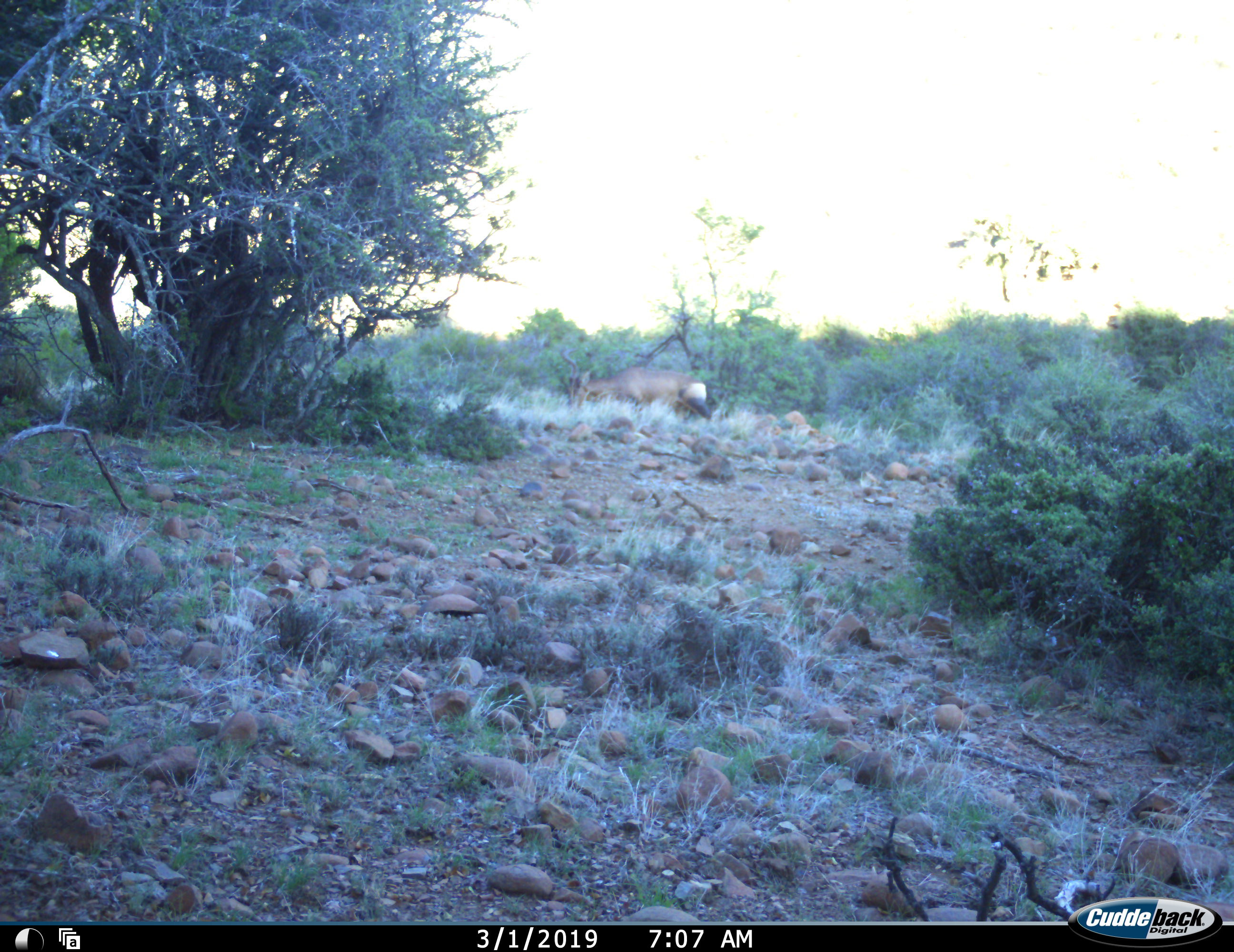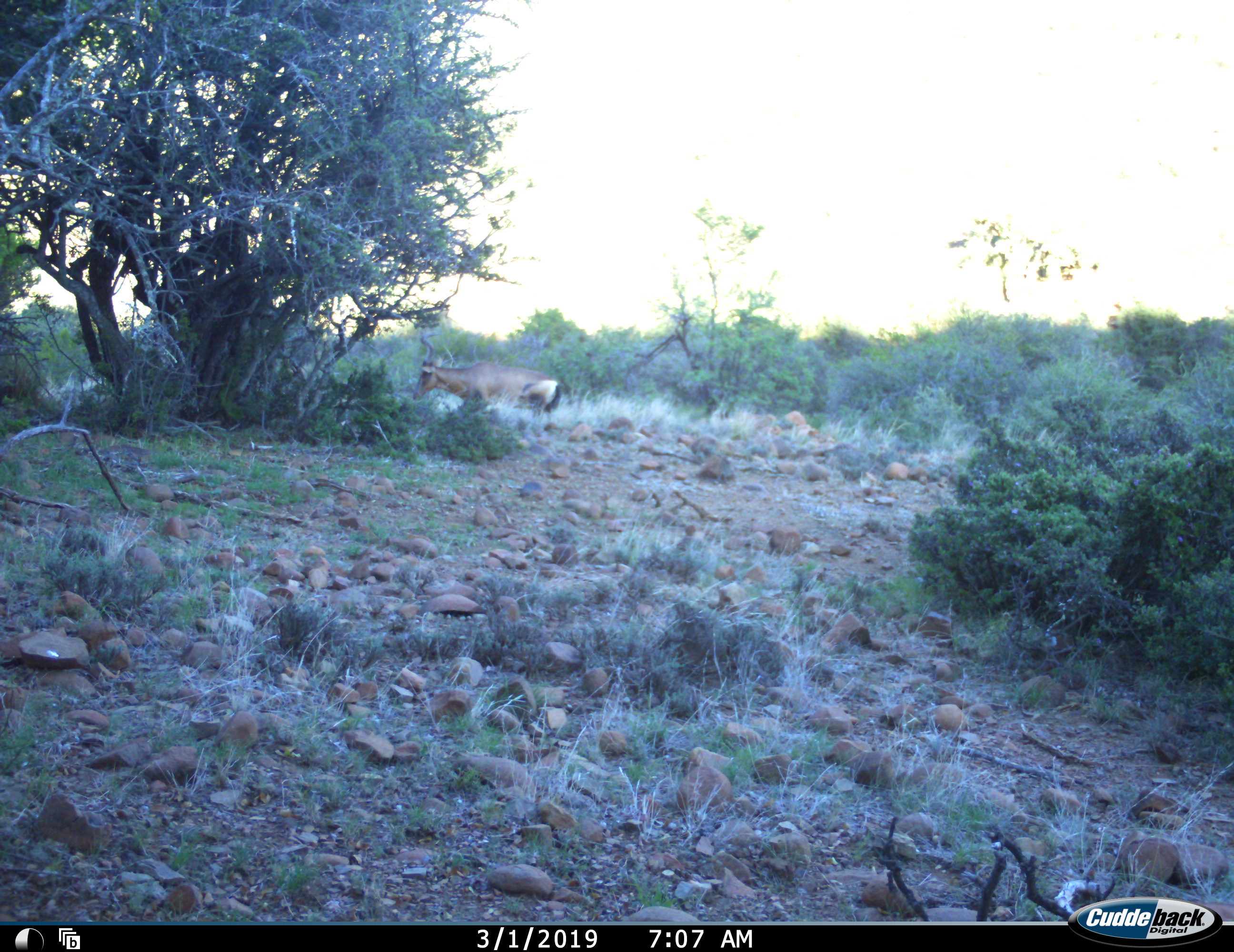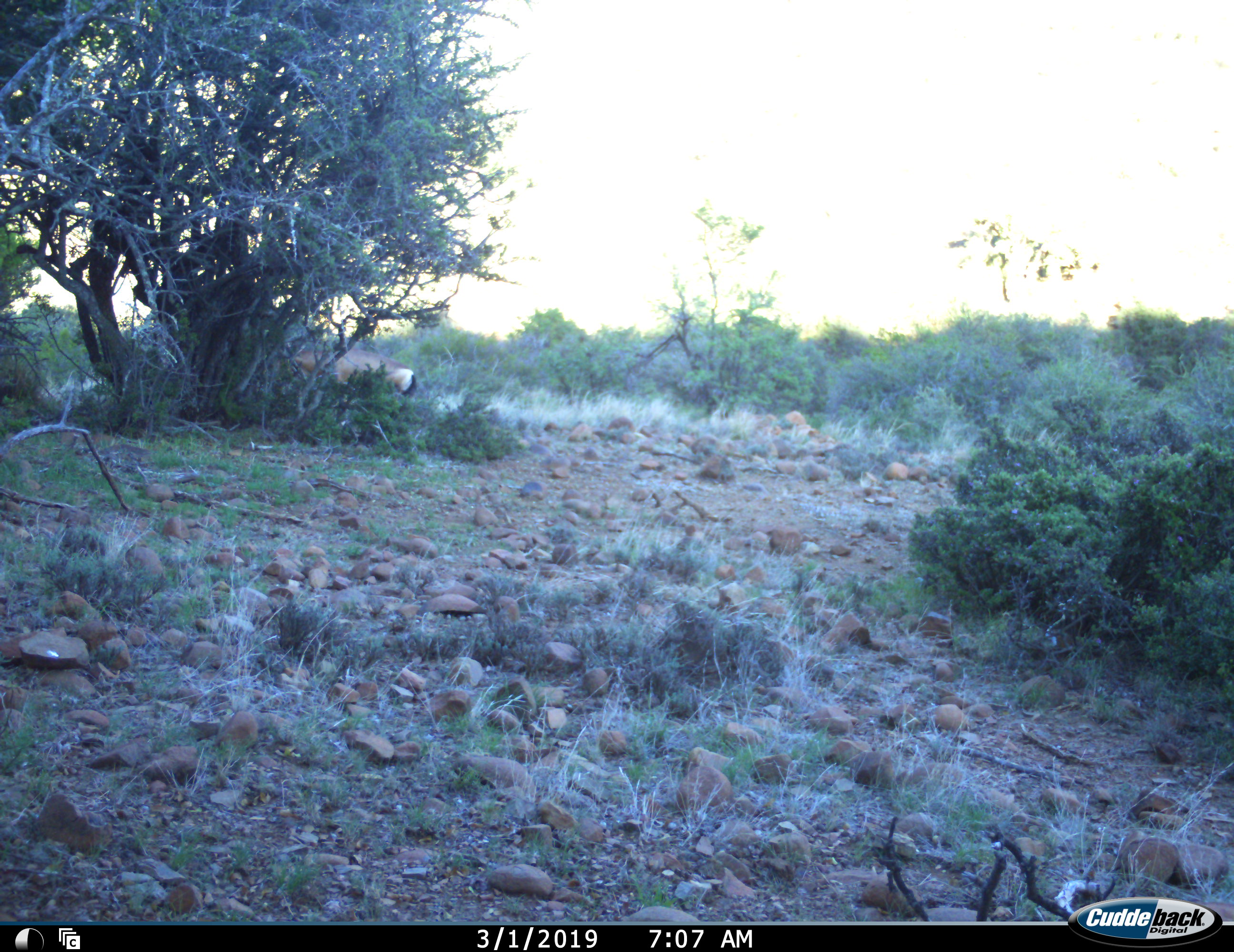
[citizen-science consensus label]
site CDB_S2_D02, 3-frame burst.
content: unidentified animal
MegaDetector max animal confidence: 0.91